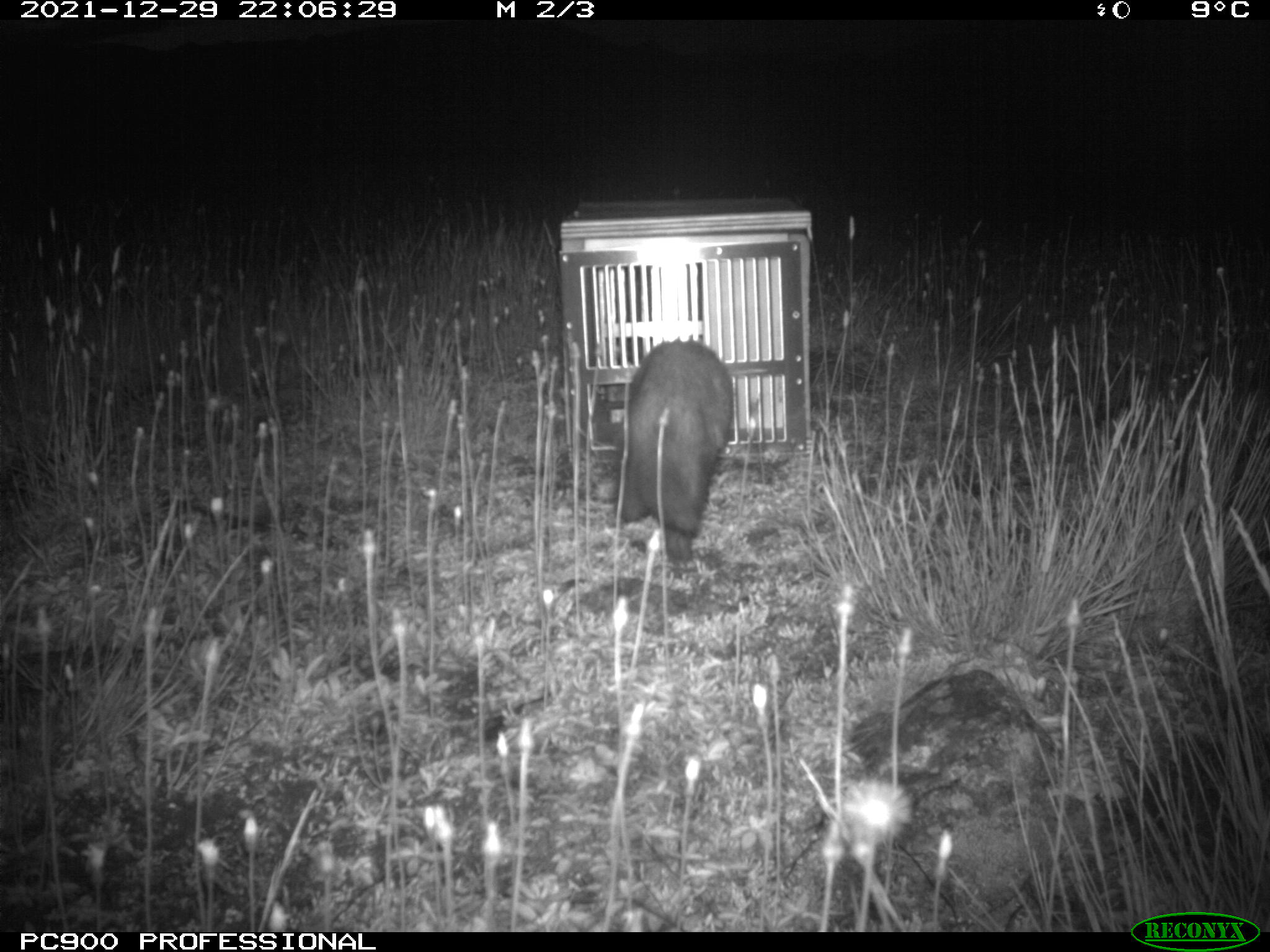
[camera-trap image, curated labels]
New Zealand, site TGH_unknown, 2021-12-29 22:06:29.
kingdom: Animalia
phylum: Chordata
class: Mammalia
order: Carnivora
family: Mustelidae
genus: Mustela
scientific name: Mustela furo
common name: ferret